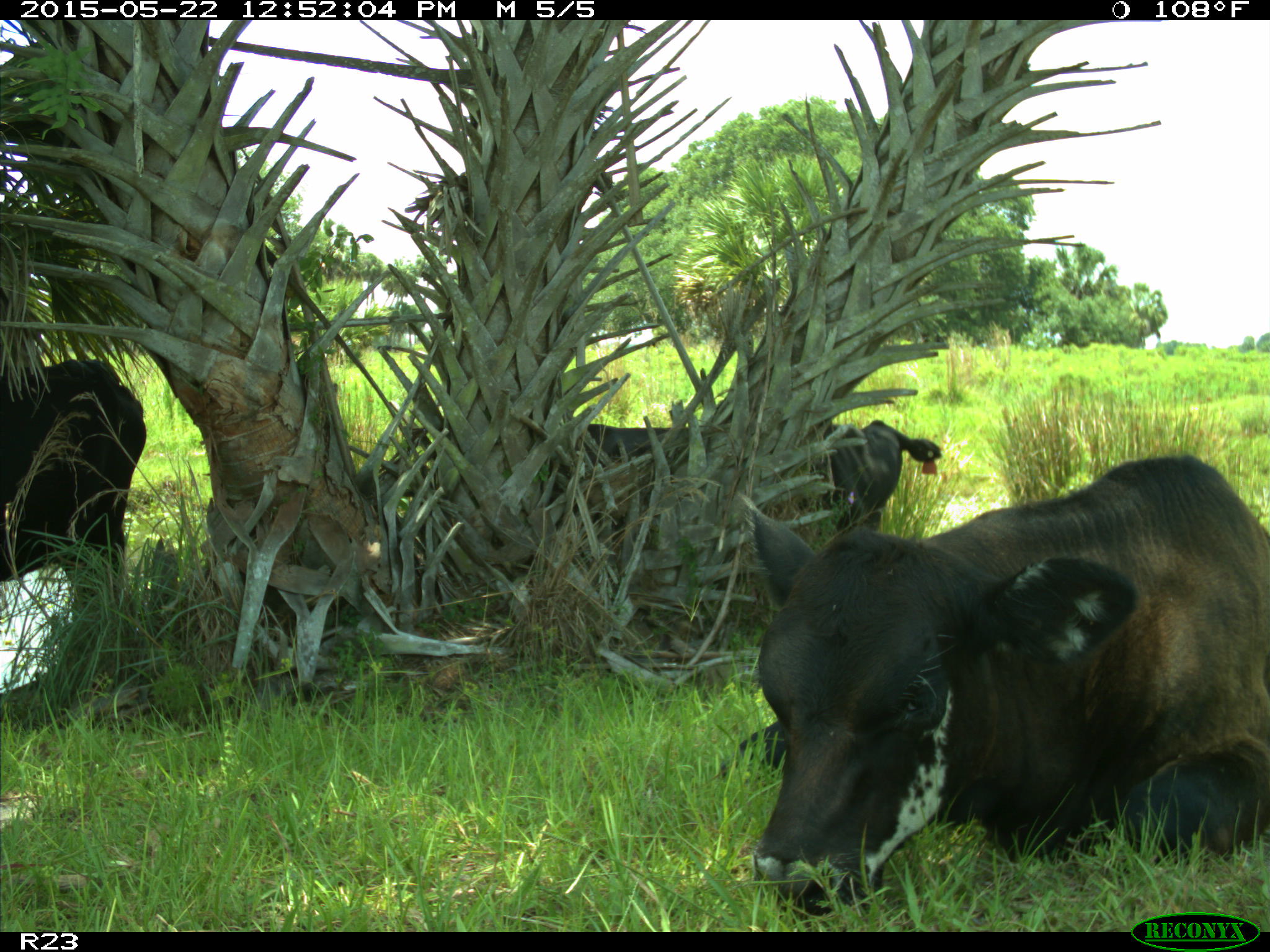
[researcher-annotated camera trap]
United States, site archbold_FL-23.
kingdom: Animalia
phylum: Chordata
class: Mammalia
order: Artiodactyla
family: Bovidae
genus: Bos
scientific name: Bos taurus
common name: domestic cow